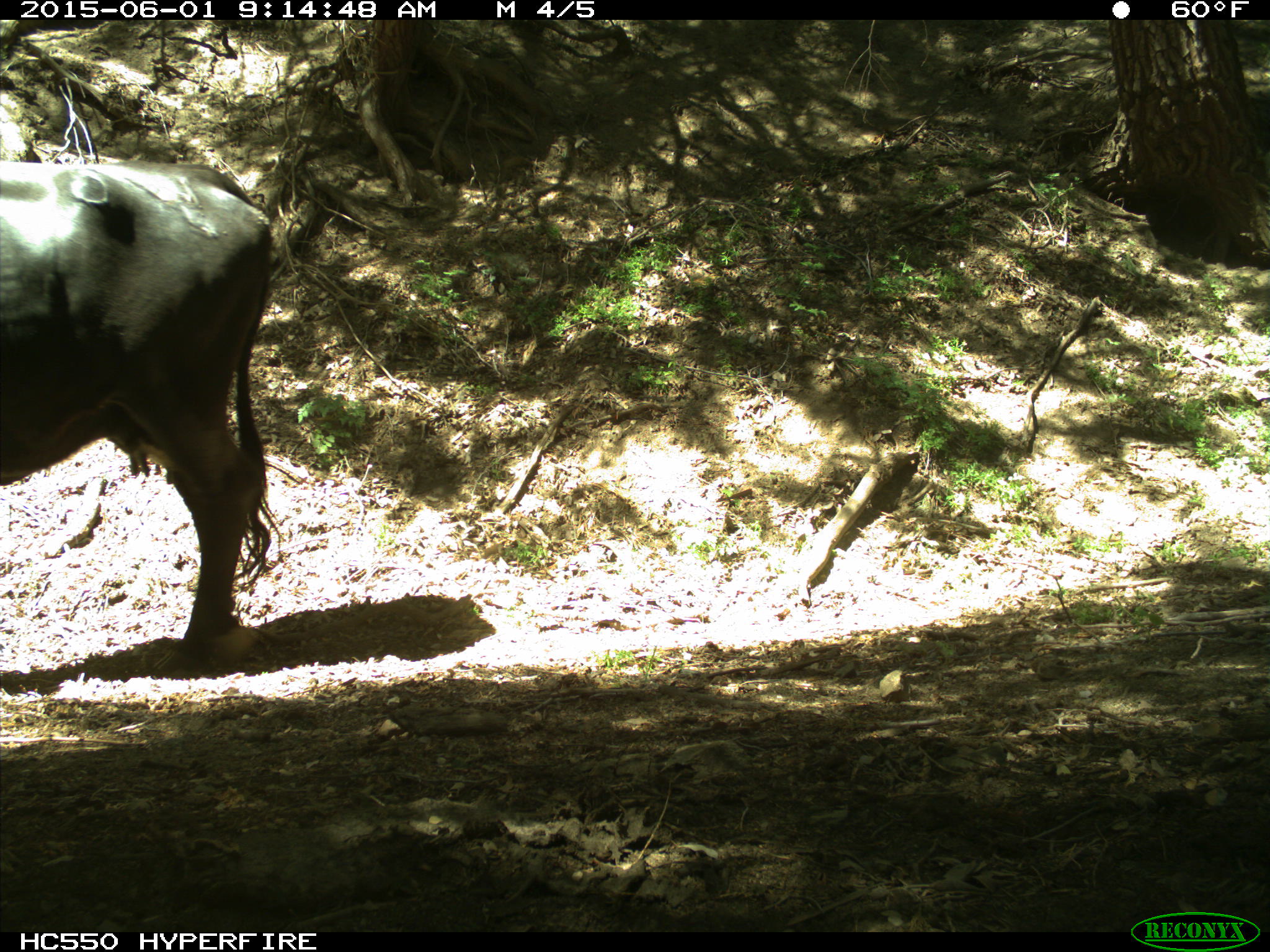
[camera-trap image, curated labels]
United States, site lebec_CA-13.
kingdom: Animalia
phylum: Chordata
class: Mammalia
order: Artiodactyla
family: Bovidae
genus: Bos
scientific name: Bos taurus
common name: domestic cow